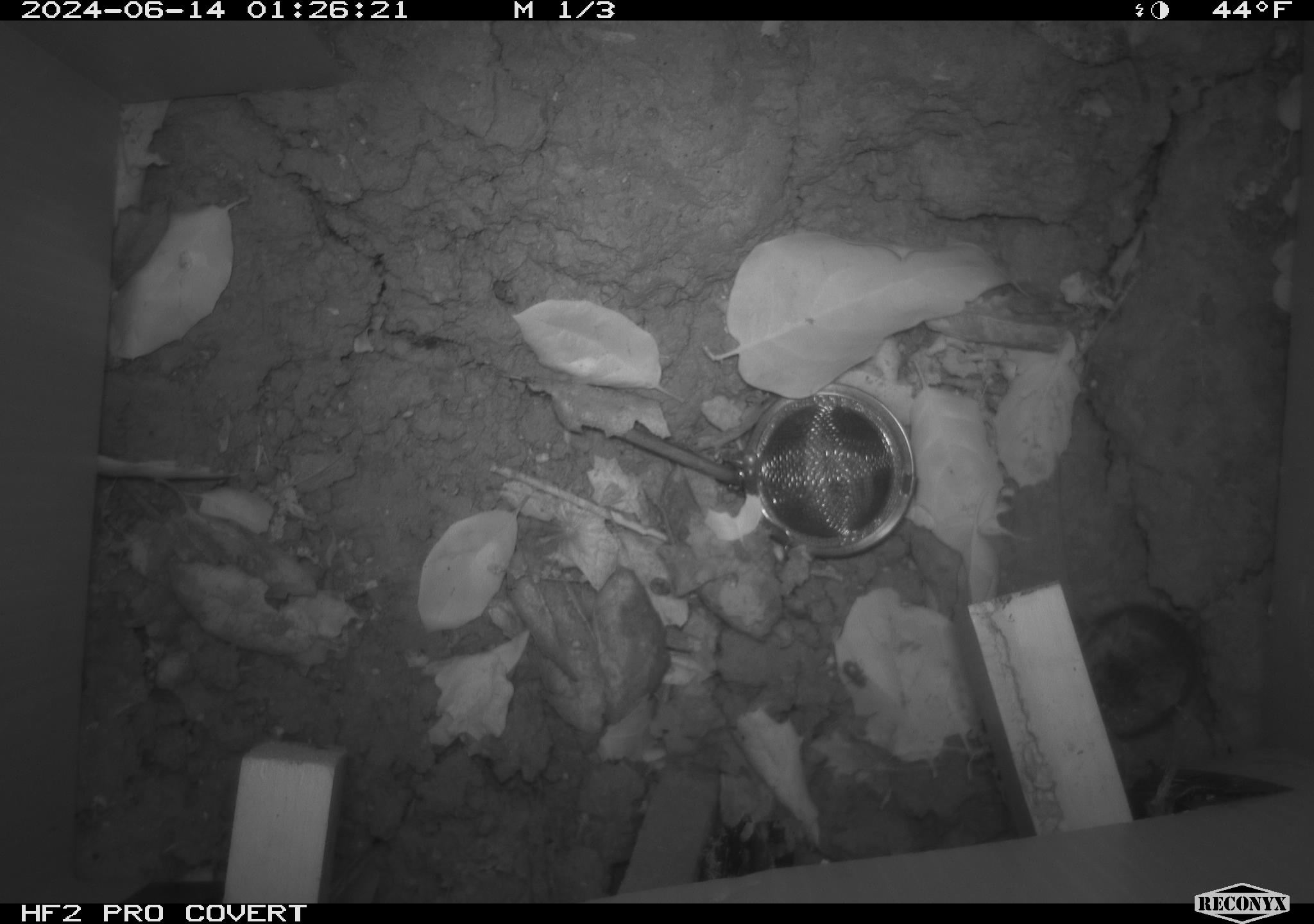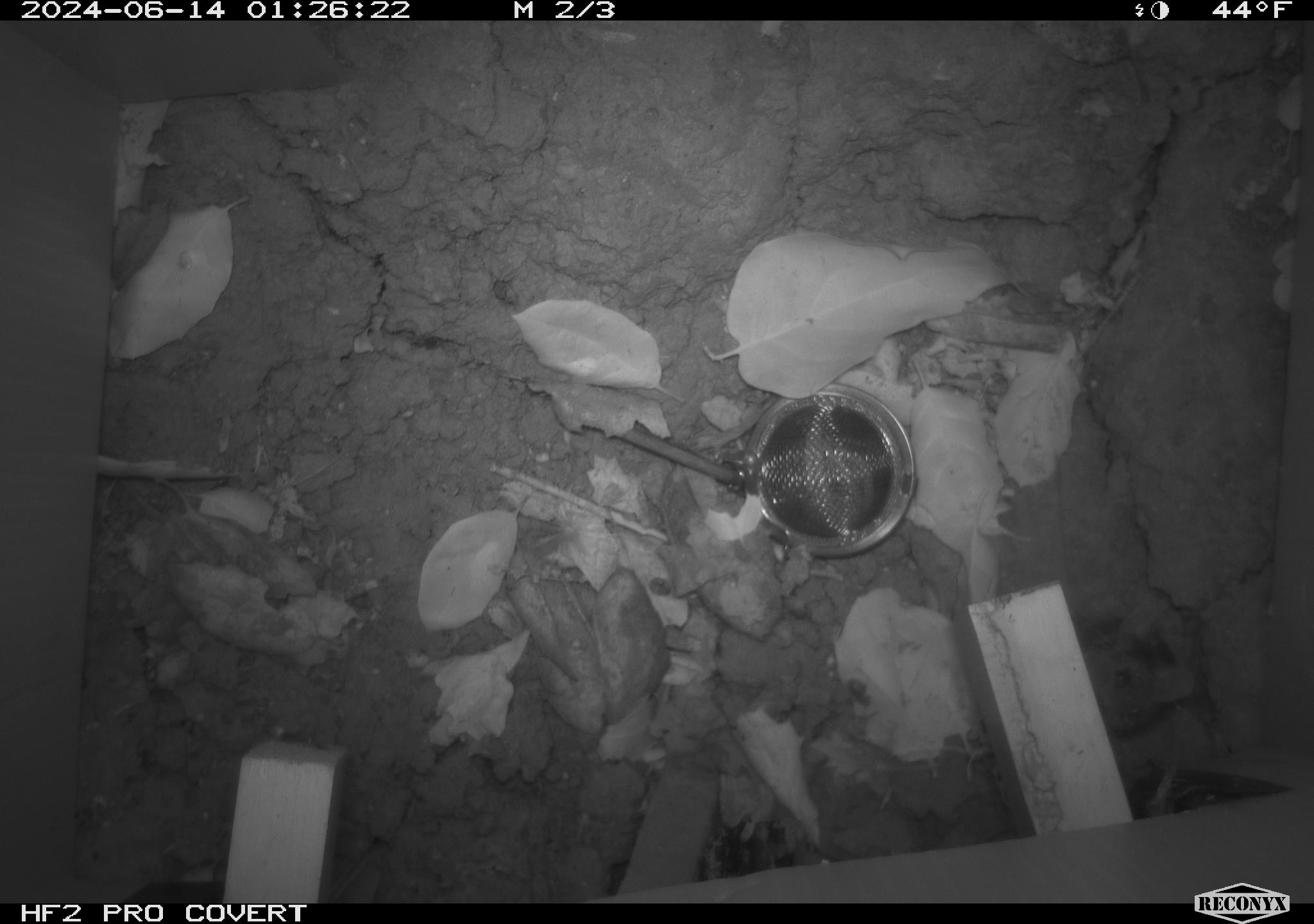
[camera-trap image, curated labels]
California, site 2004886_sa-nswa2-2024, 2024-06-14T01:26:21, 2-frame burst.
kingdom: Animalia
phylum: Chordata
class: Mammalia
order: Rodentia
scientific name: Rodentia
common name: rodent